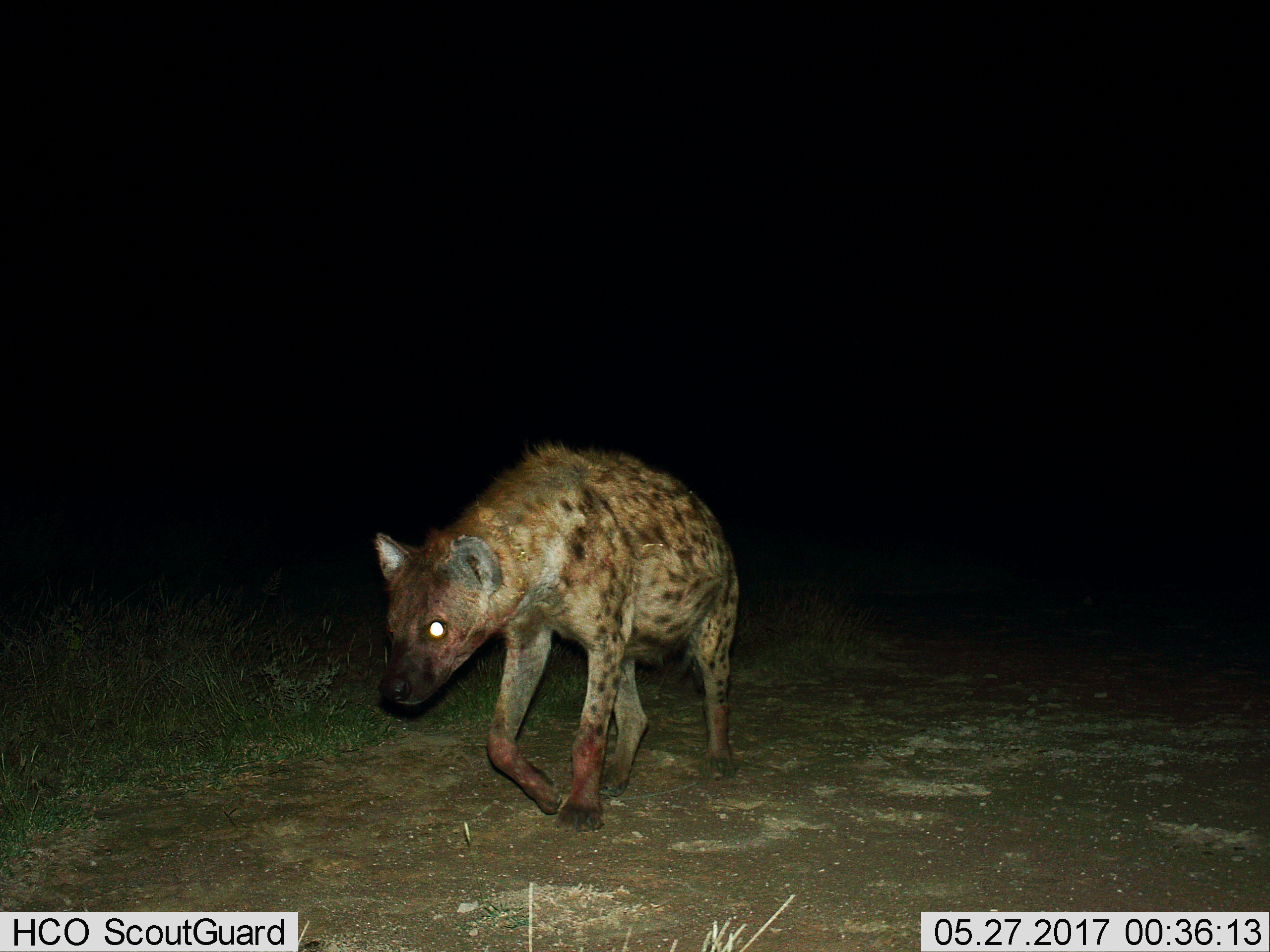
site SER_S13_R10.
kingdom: Animalia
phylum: Chordata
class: Mammalia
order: Carnivora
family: Hyaenidae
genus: Crocuta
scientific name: Crocuta crocuta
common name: spotted hyena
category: hyenaspotted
Hyenaspotted (spotted hyena) (Crocuta crocuta), count 1. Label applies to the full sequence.